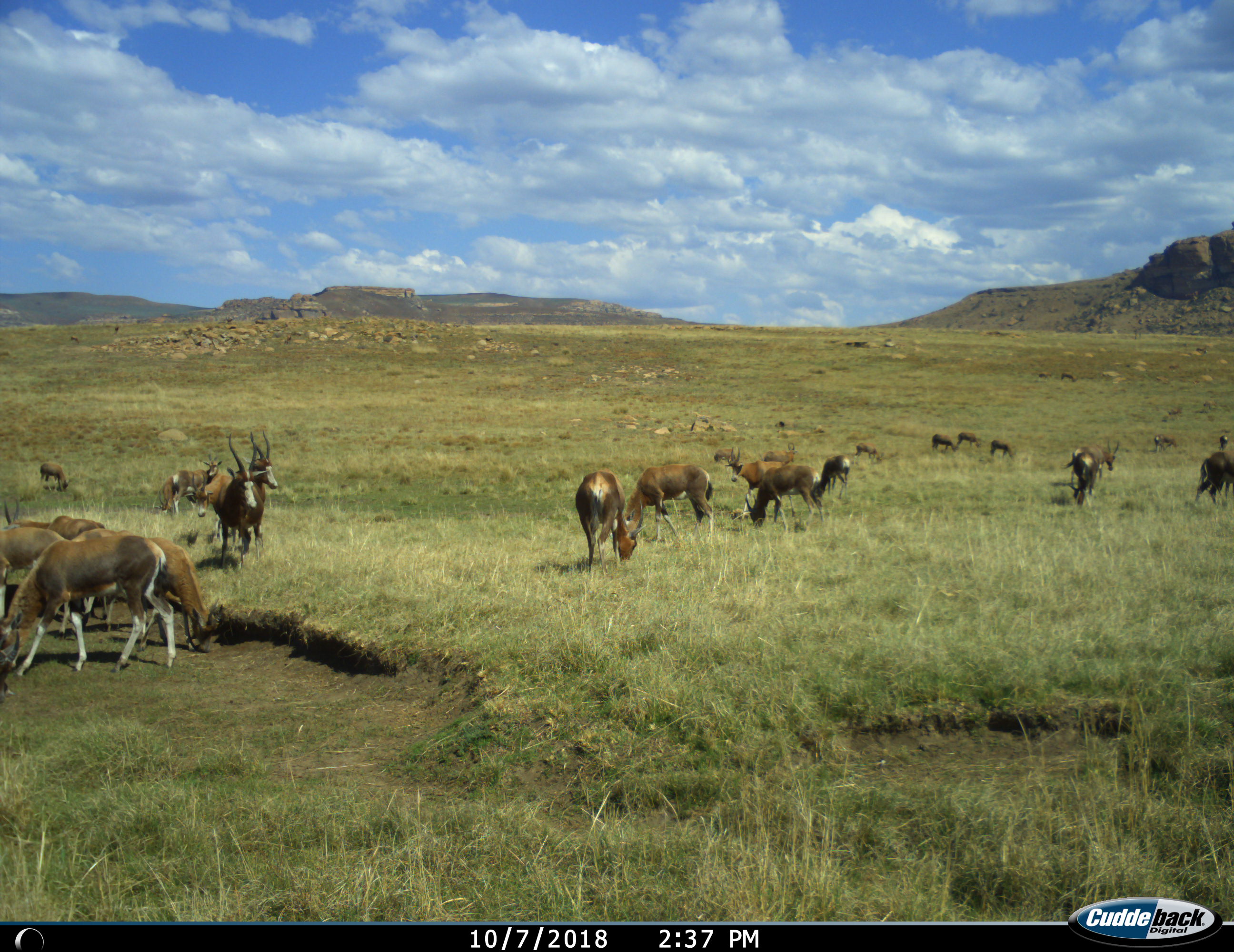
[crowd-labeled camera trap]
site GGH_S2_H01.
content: unidentified animal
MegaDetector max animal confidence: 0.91